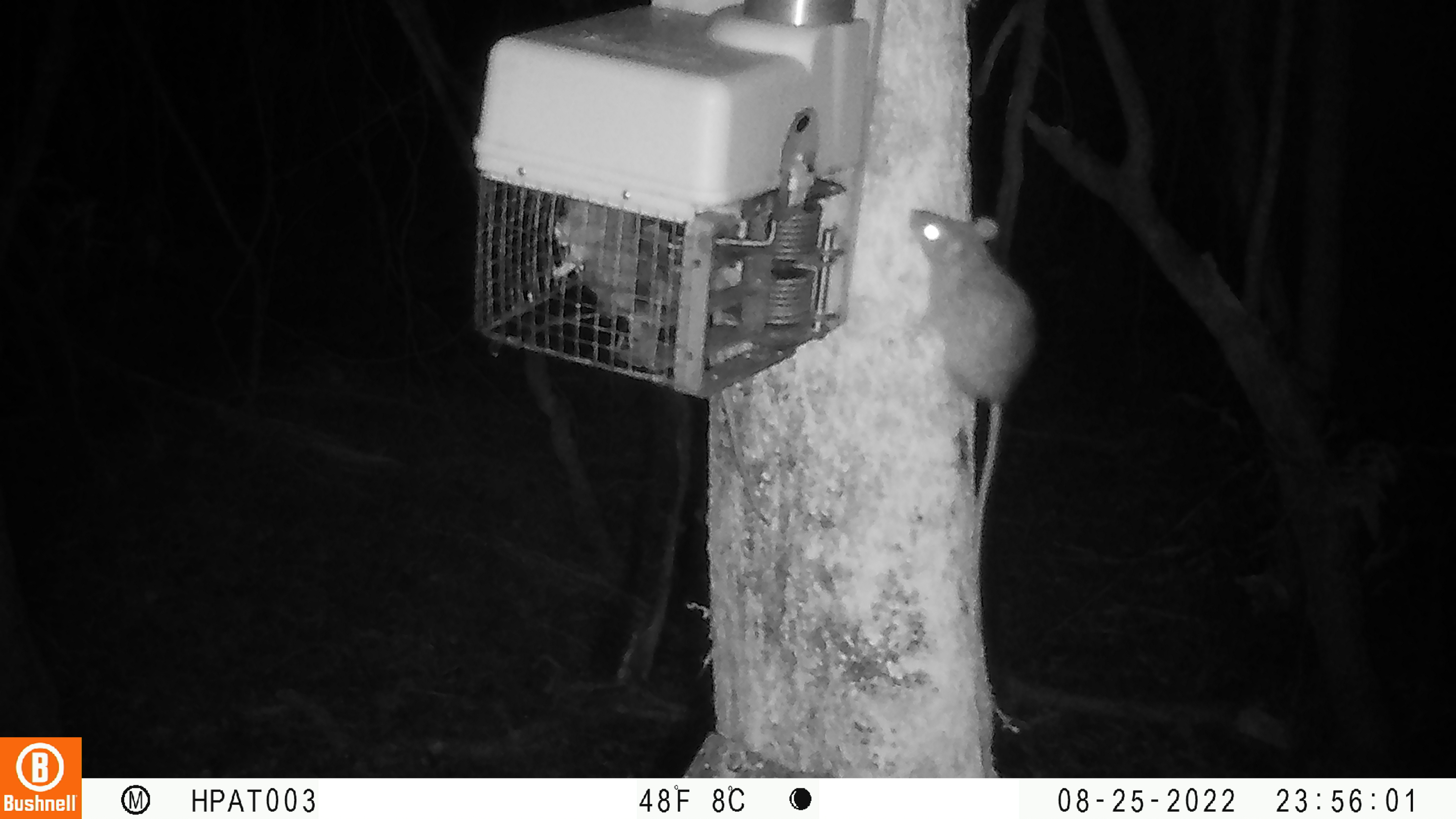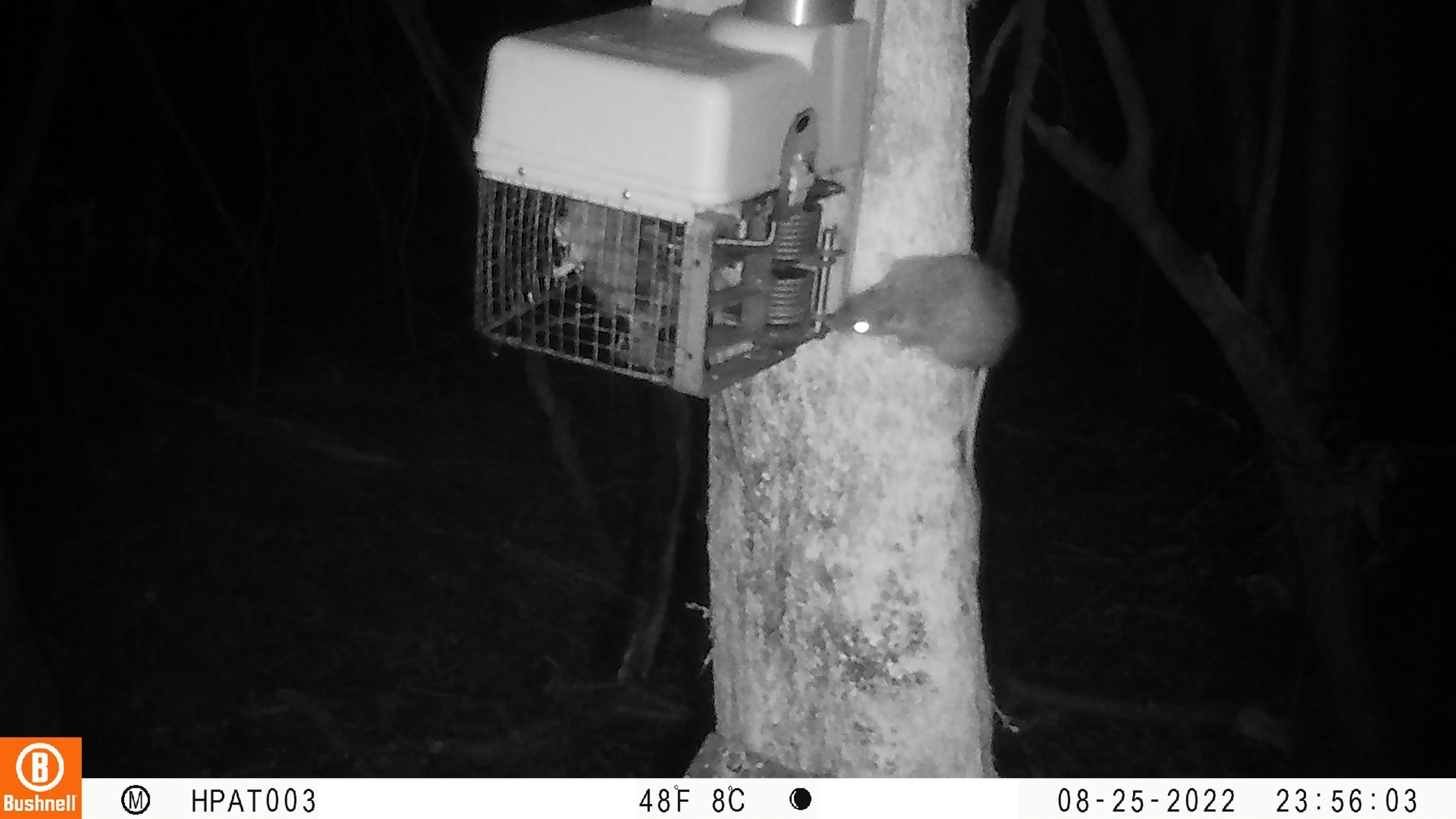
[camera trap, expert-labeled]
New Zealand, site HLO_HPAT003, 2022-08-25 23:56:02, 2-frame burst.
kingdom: Animalia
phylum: Chordata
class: Mammalia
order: Rodentia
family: Muridae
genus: Rattus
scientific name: Rattus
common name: rat